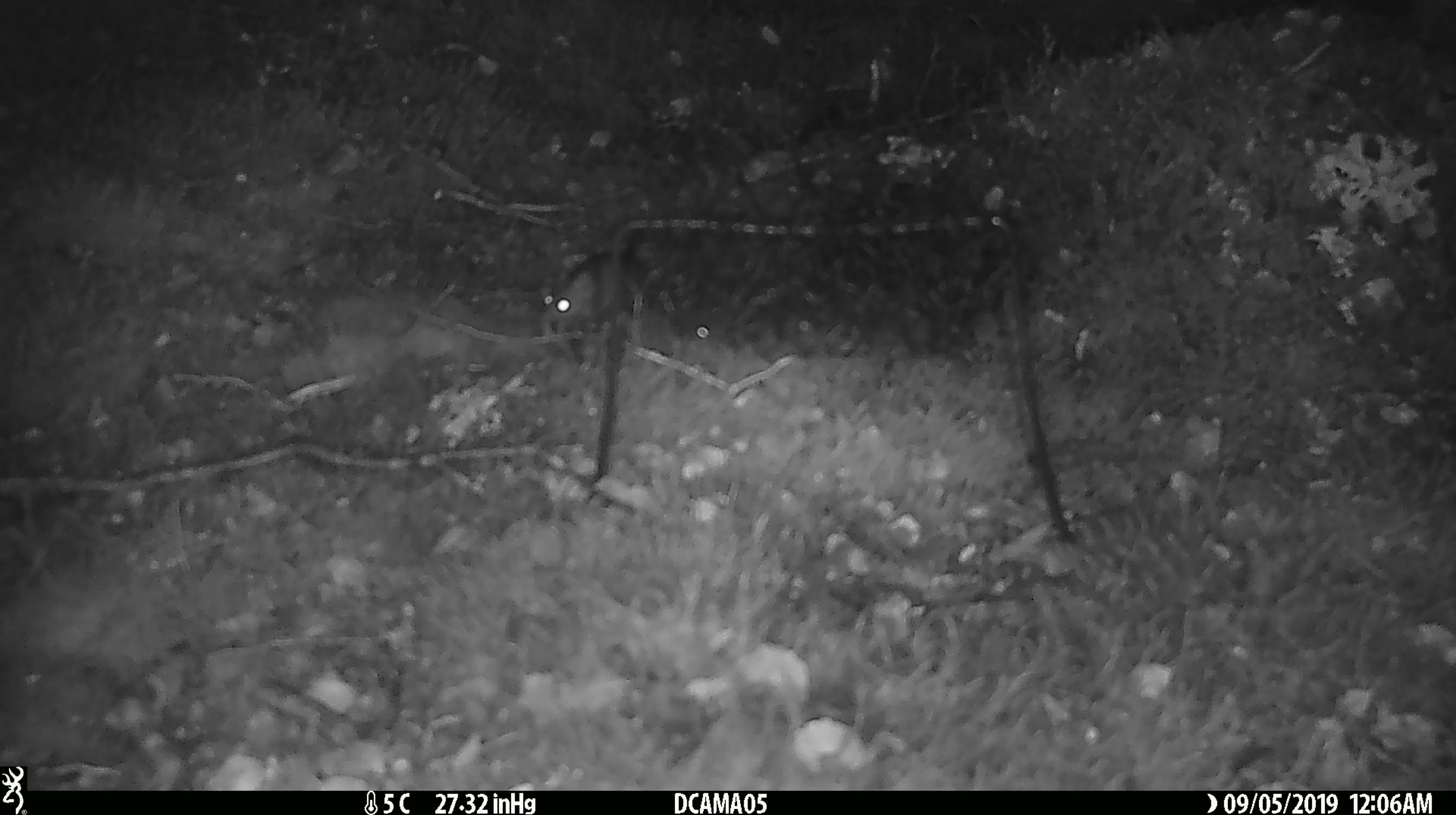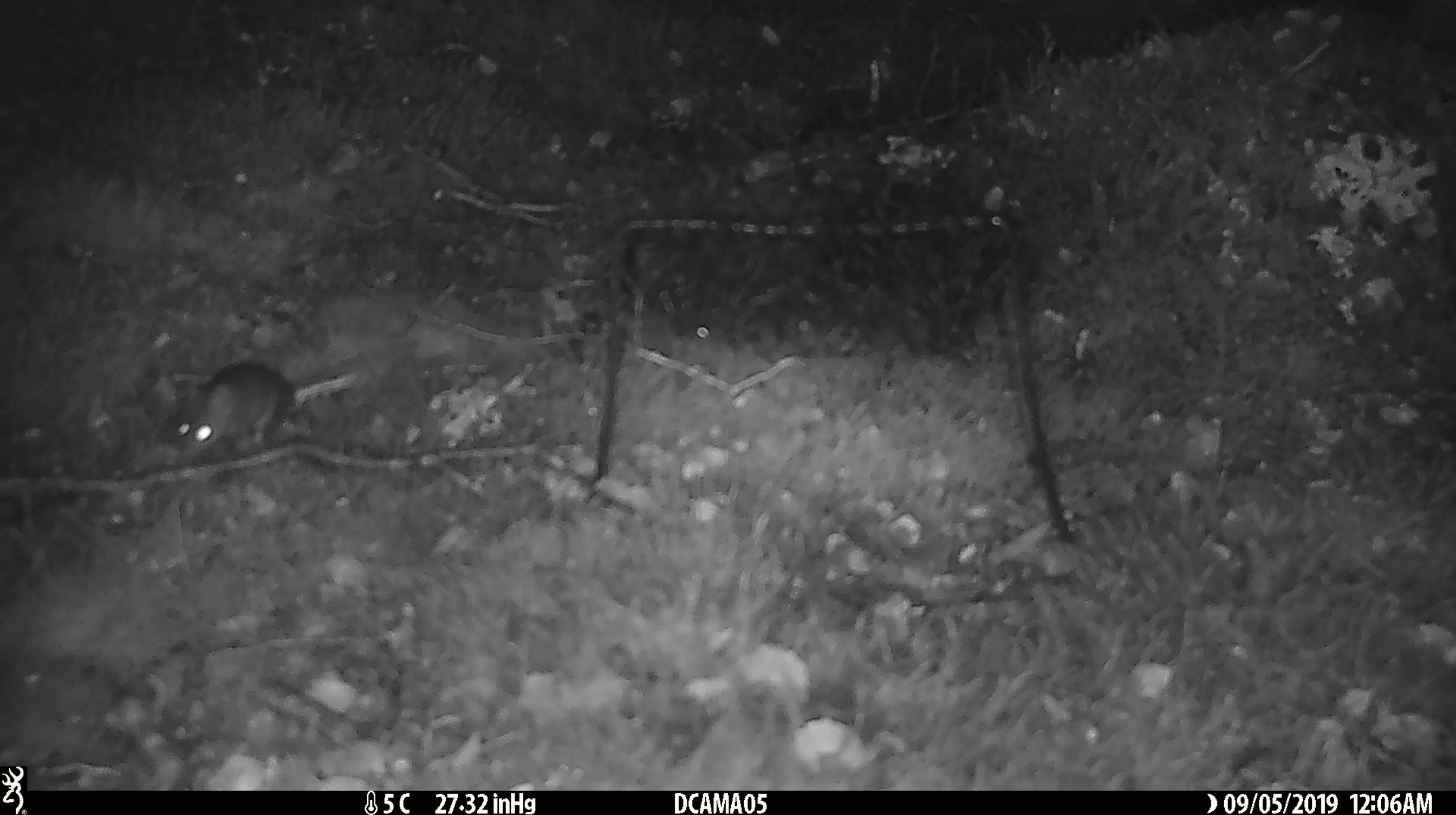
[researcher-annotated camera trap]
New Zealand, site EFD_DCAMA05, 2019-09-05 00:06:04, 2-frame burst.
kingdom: Animalia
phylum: Chordata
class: Mammalia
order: Rodentia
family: Muridae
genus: Mus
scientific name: Mus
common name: mouse